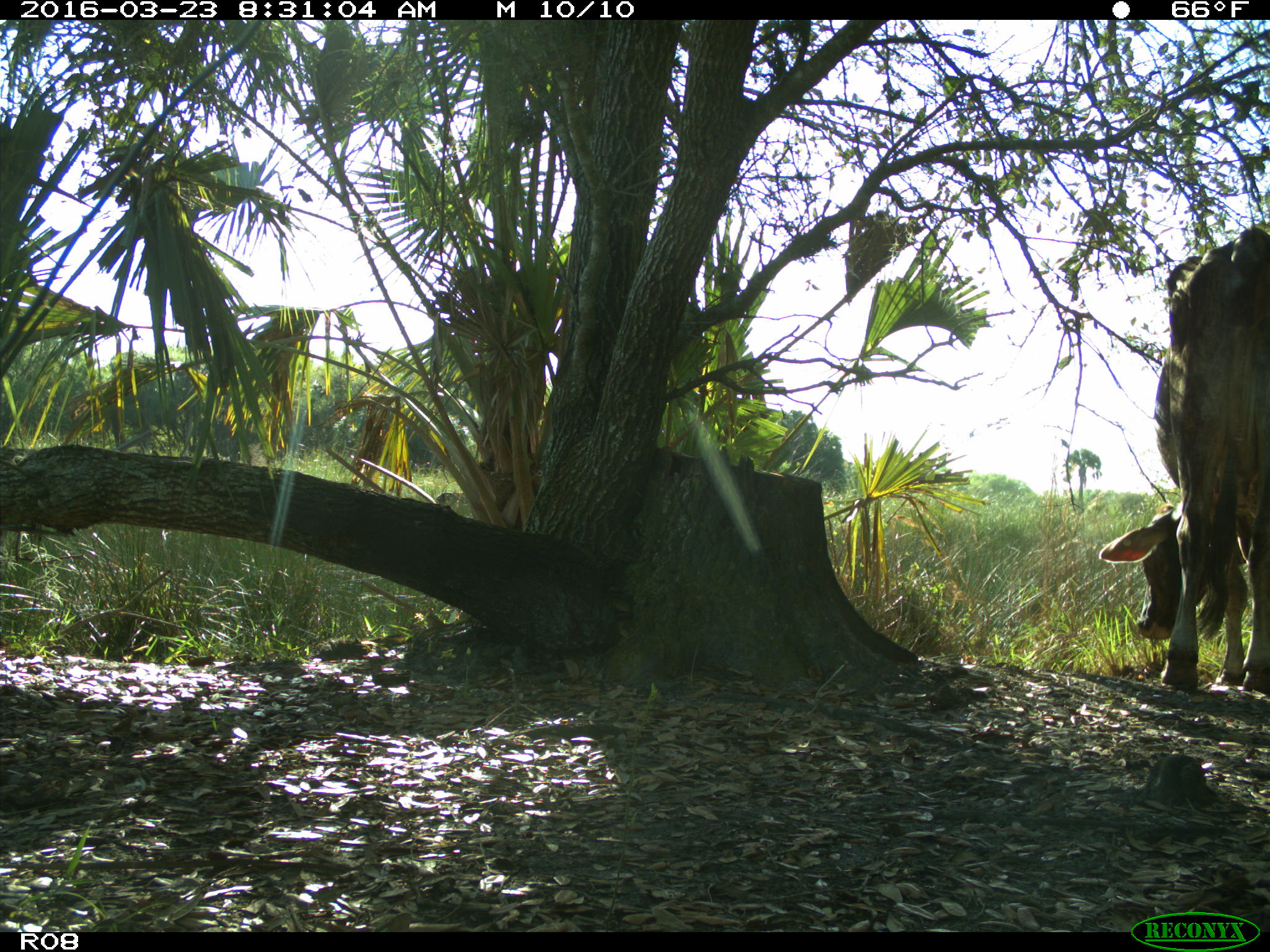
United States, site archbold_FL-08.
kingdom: Animalia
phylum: Chordata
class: Mammalia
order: Artiodactyla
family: Bovidae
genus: Bos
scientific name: Bos taurus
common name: domestic cow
Bos taurus (domestic cow).